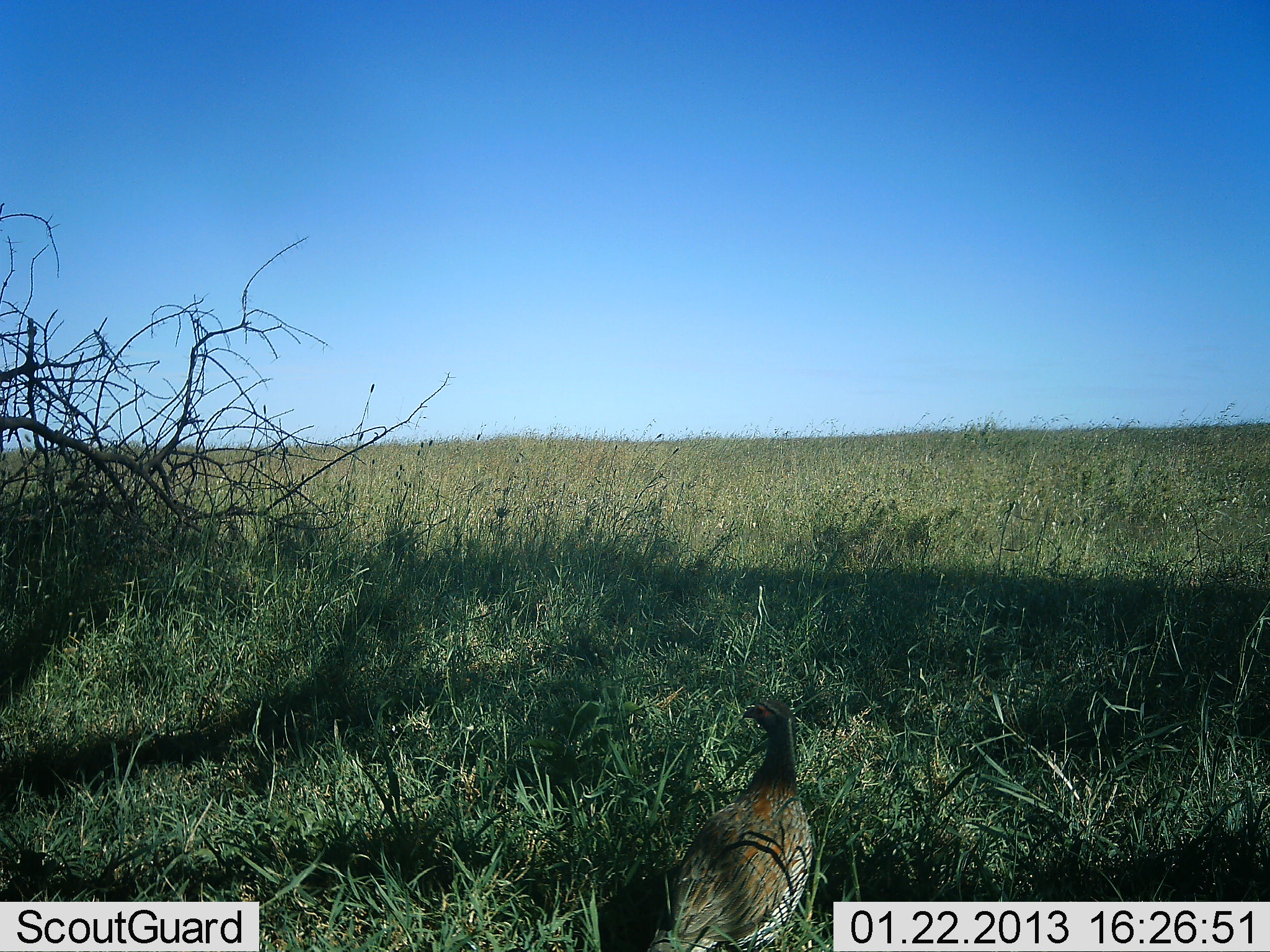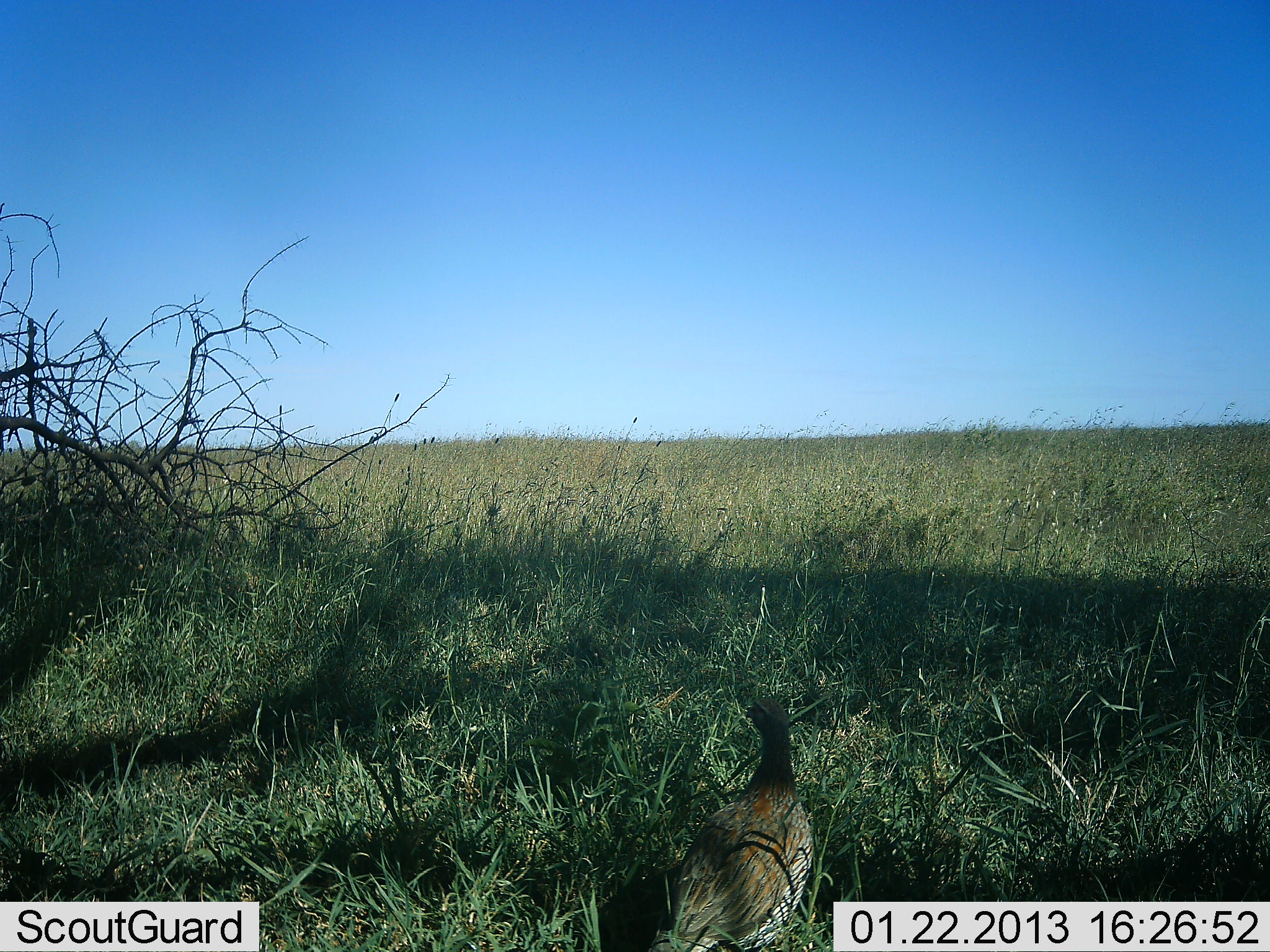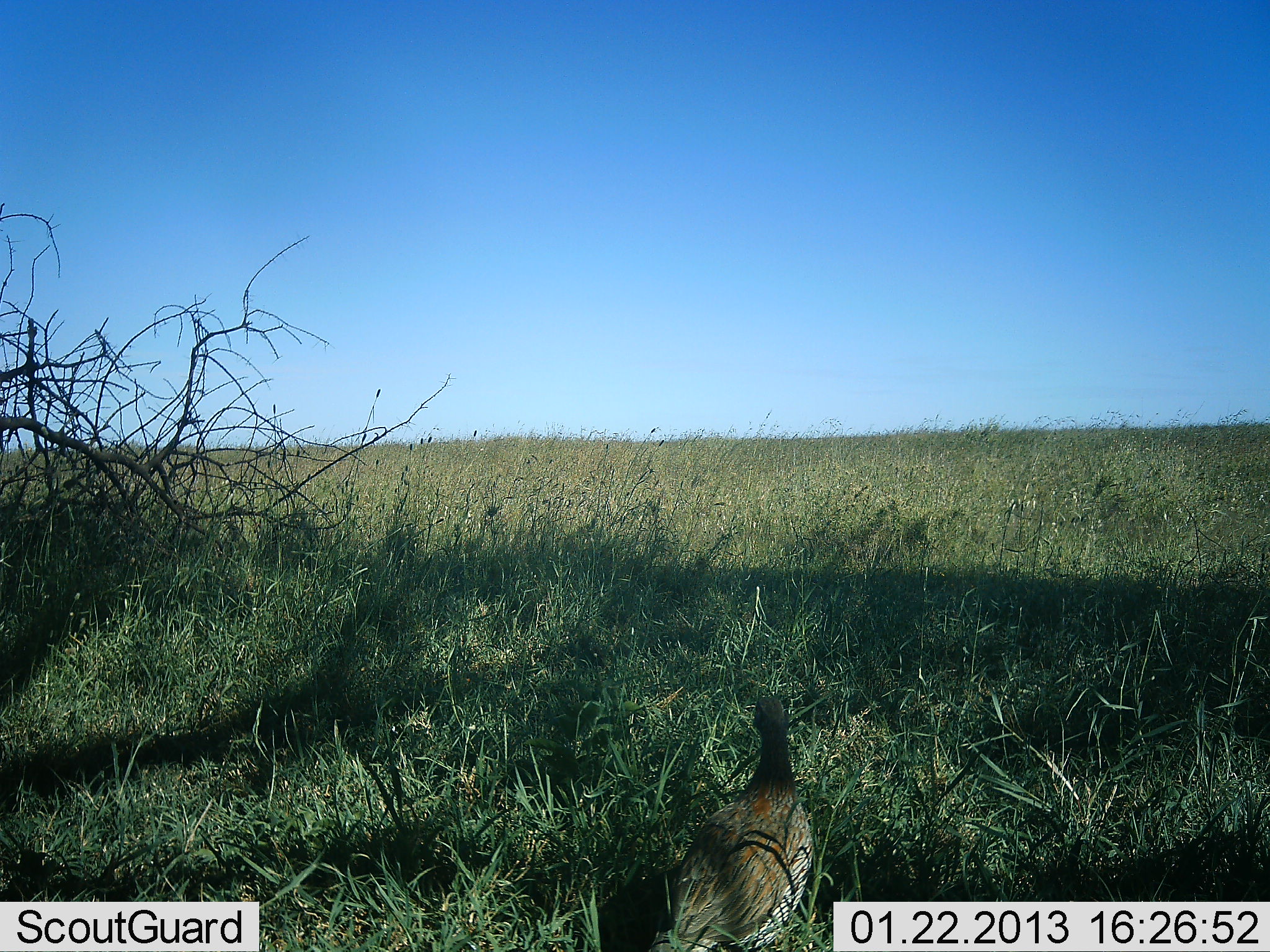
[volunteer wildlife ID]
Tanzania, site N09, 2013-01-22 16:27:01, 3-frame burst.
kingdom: Animalia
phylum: Chordata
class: Aves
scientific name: Aves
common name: bird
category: otherbird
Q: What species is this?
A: Otherbird (bird) (Aves).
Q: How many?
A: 1.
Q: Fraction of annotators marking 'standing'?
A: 92%.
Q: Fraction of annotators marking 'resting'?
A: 8%.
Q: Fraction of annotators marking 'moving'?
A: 0%.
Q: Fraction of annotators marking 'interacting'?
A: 0%.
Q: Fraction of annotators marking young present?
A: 0%.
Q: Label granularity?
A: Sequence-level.